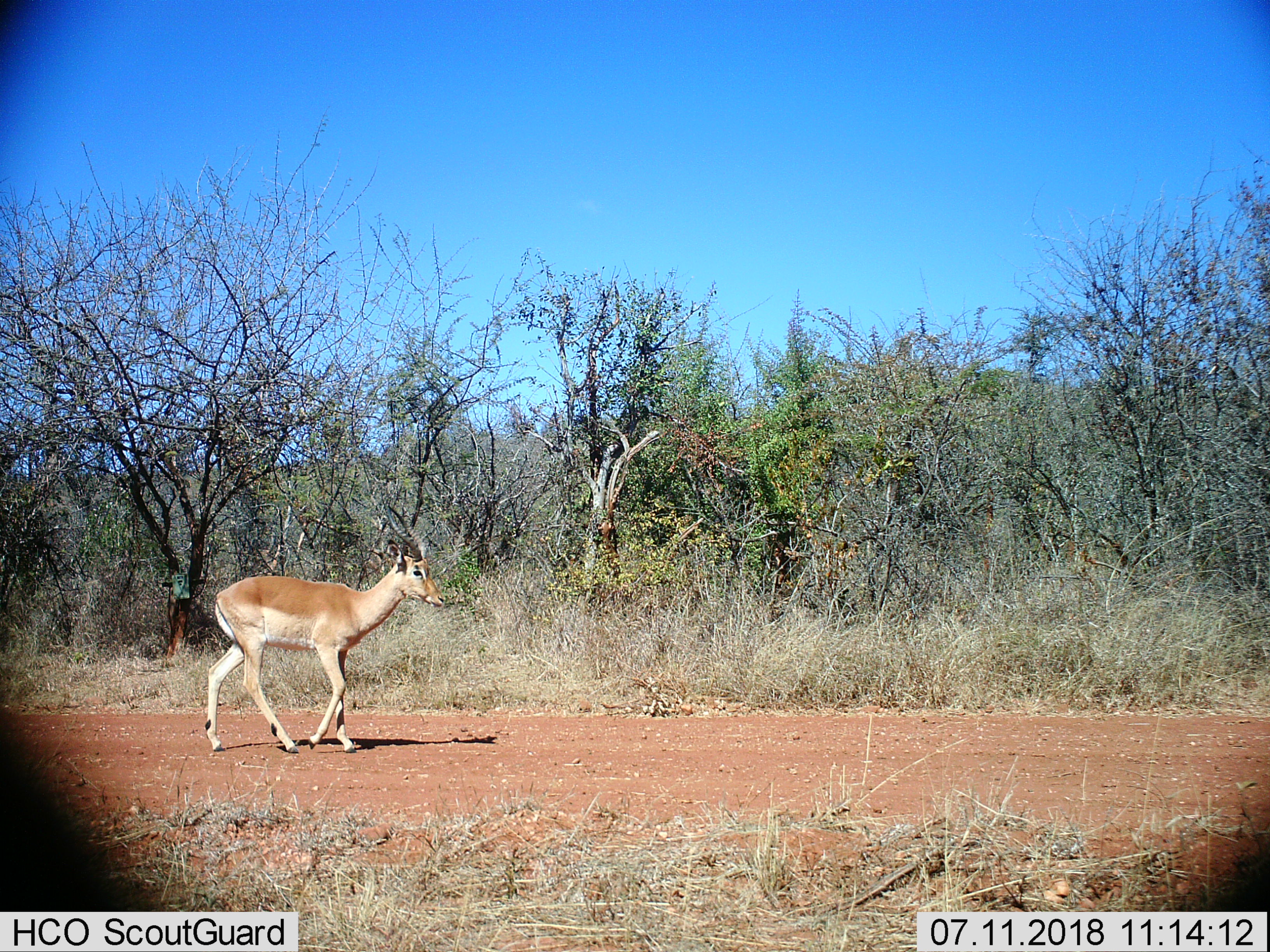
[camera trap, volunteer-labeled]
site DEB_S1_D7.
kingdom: Animalia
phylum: Chordata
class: Mammalia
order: Artiodactyla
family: Bovidae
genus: Aepyceros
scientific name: Aepyceros melampus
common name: impala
Impala (Aepyceros melampus), count 1. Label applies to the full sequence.